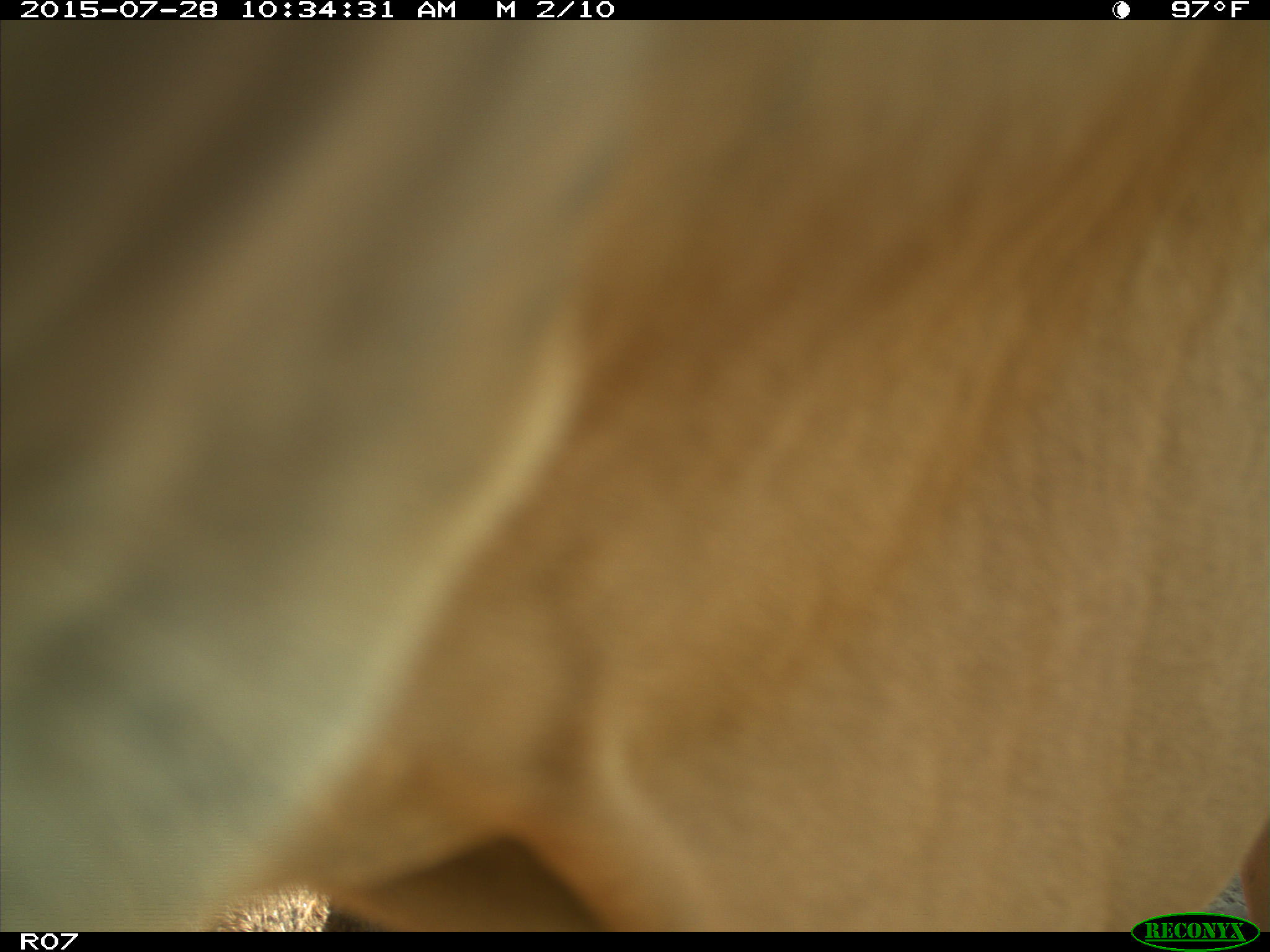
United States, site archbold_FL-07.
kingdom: Animalia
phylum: Chordata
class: Mammalia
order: Artiodactyla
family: Bovidae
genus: Bos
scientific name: Bos taurus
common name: domestic cow